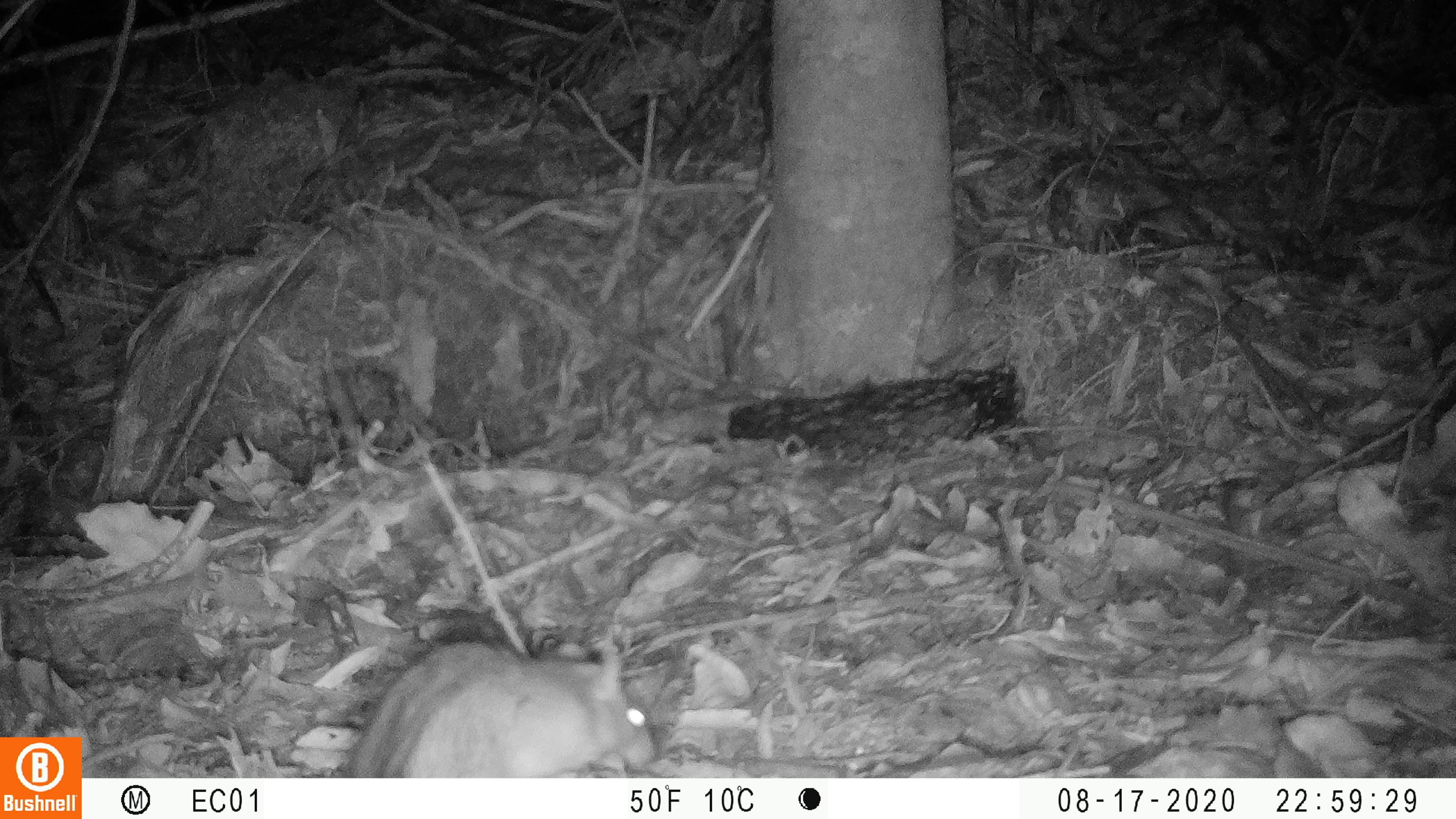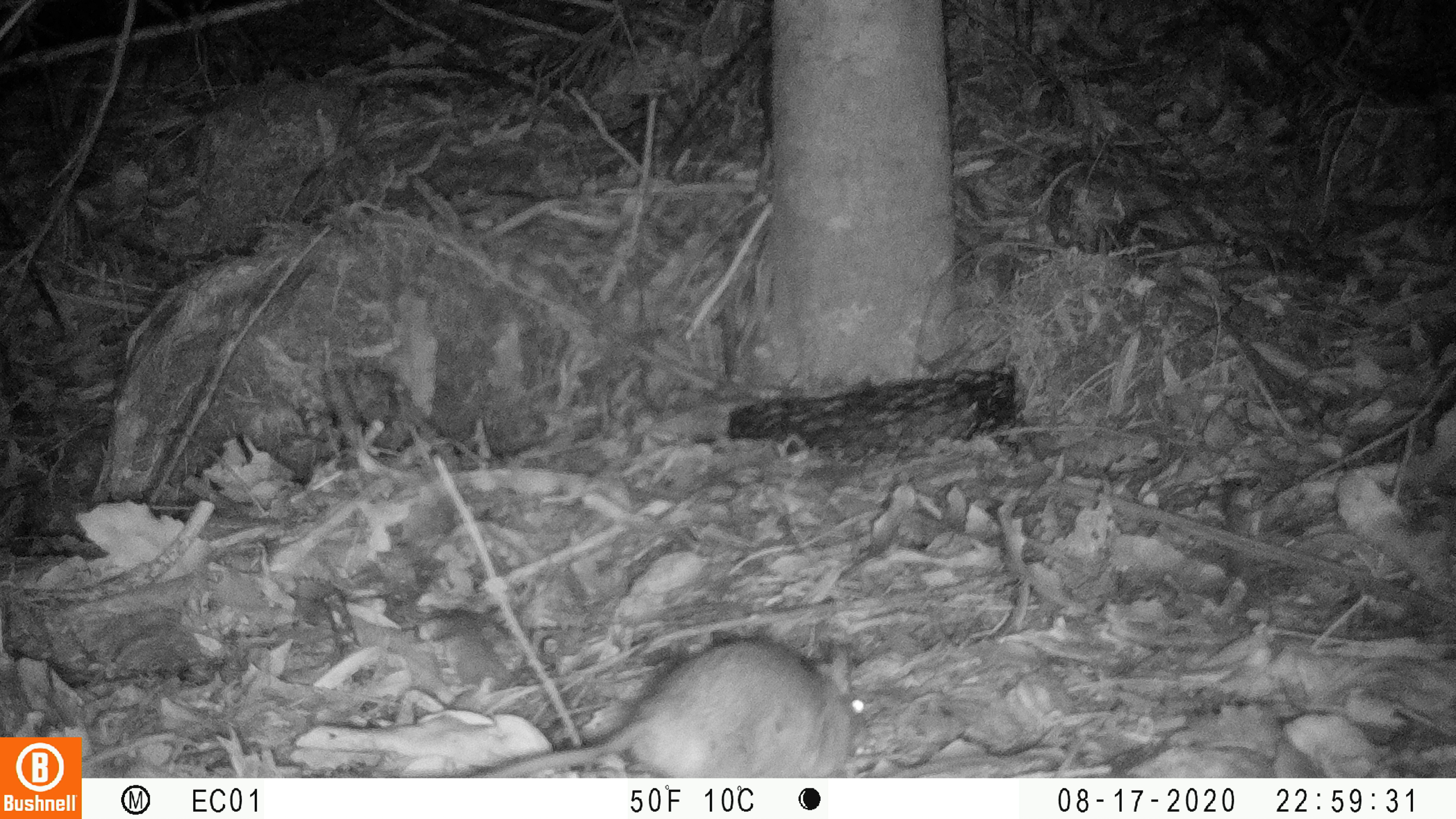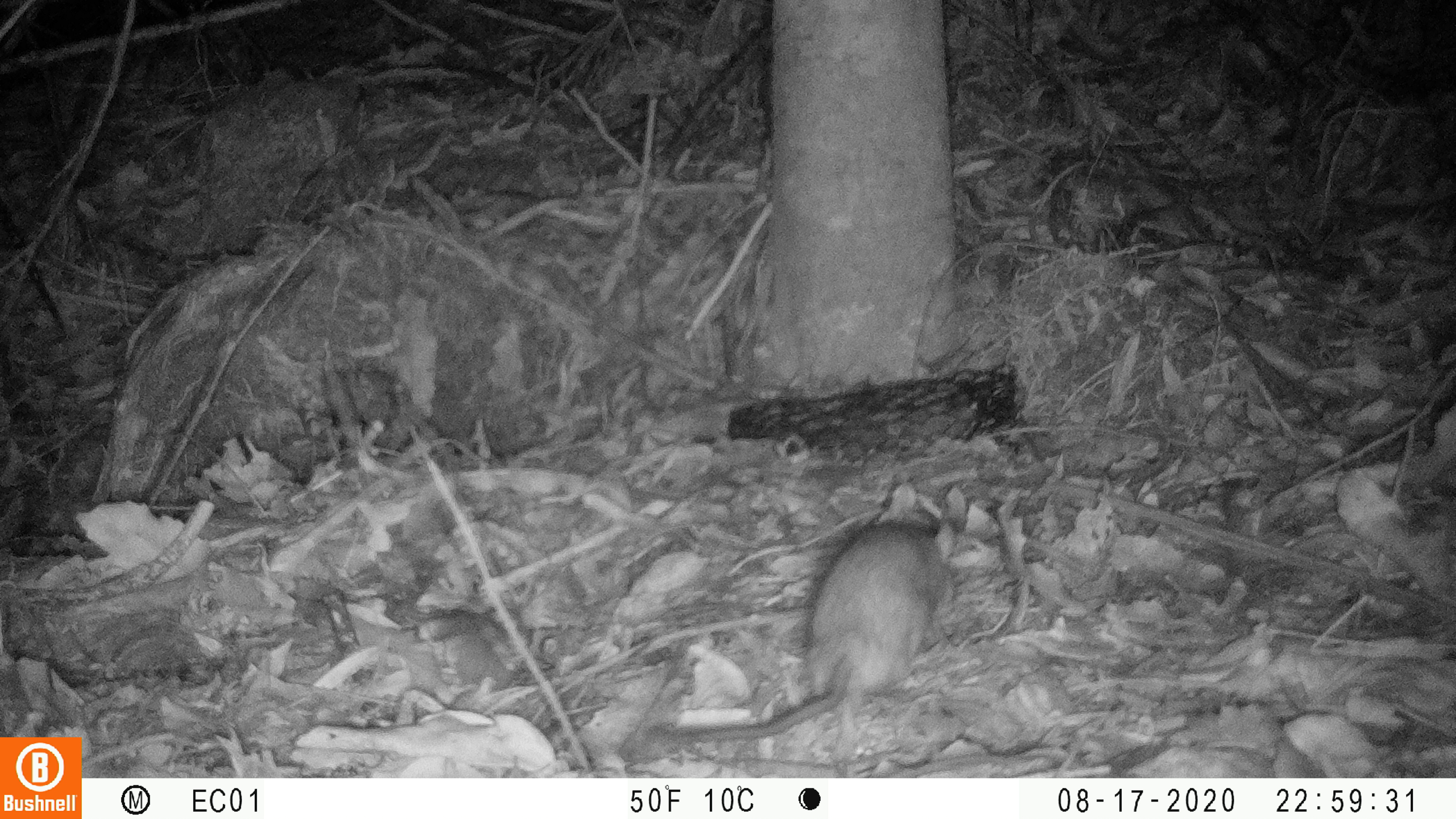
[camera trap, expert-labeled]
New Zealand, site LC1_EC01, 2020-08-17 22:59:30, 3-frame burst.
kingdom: Animalia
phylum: Chordata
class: Mammalia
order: Rodentia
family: Muridae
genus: Rattus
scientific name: Rattus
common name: rat